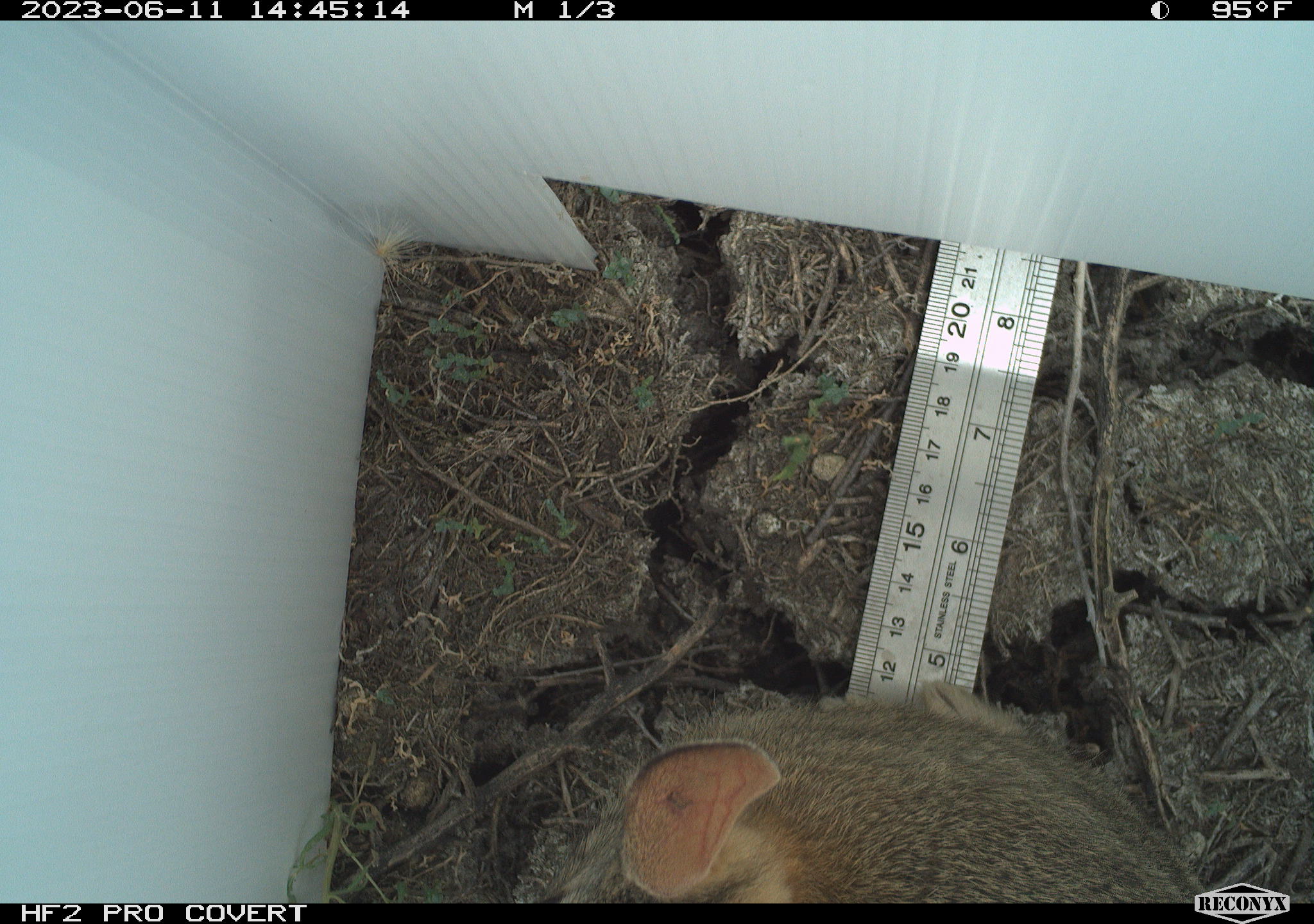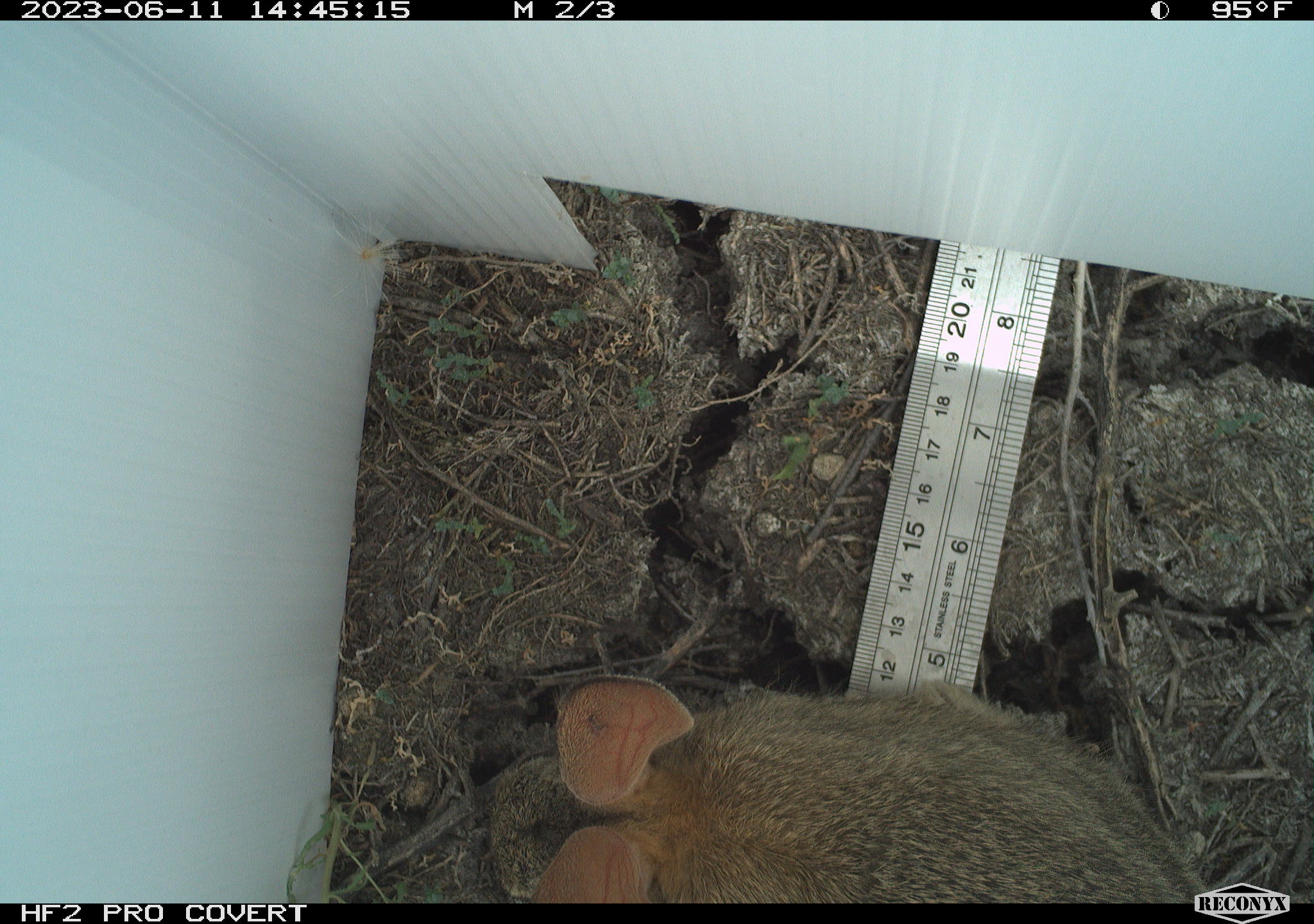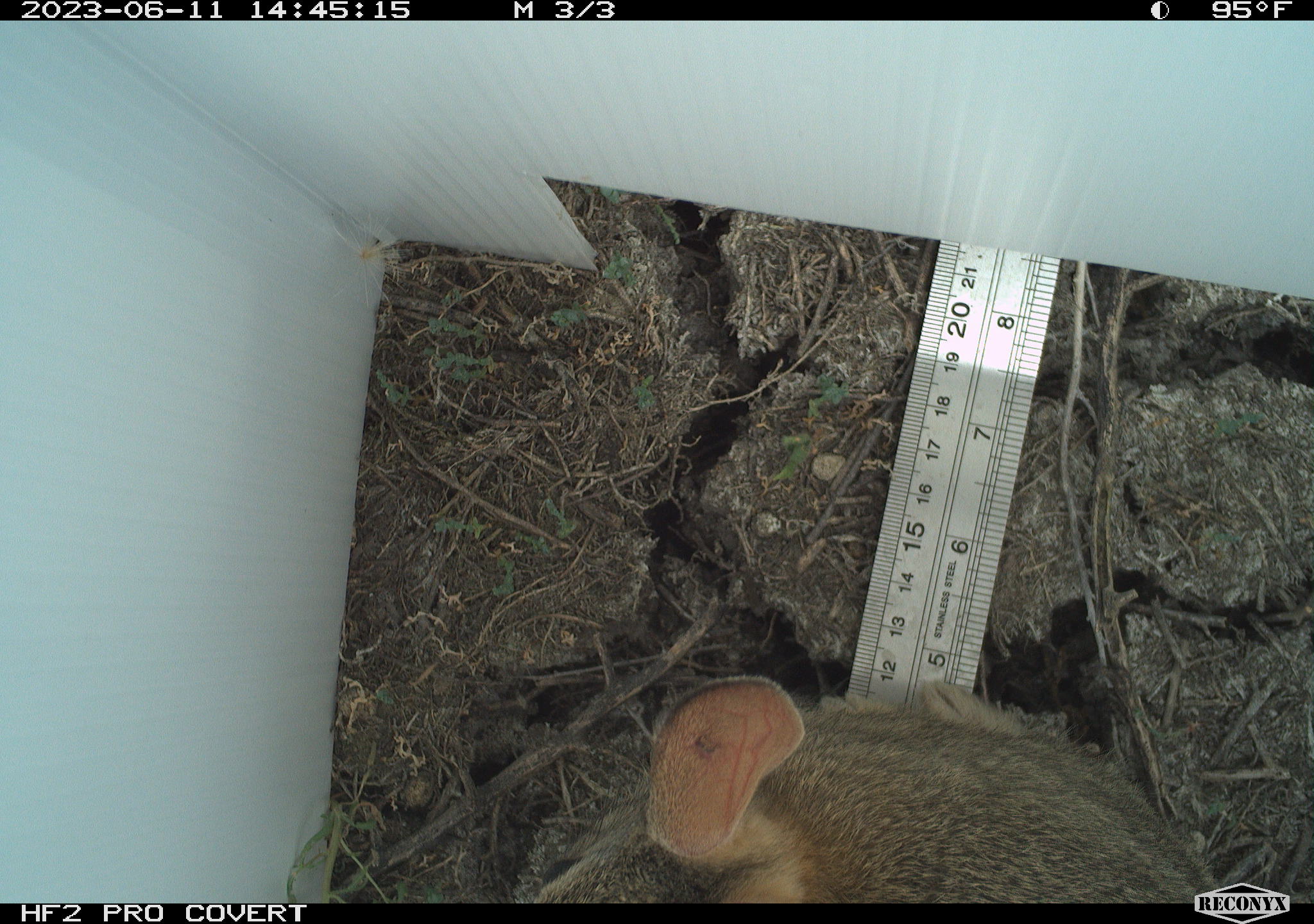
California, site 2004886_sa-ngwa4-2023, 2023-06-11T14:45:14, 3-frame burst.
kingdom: Animalia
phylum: Chordata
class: Mammalia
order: Lagomorpha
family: Leporidae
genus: Sylvilagus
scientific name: Sylvilagus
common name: cottontail rabbits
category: sylvilagus species